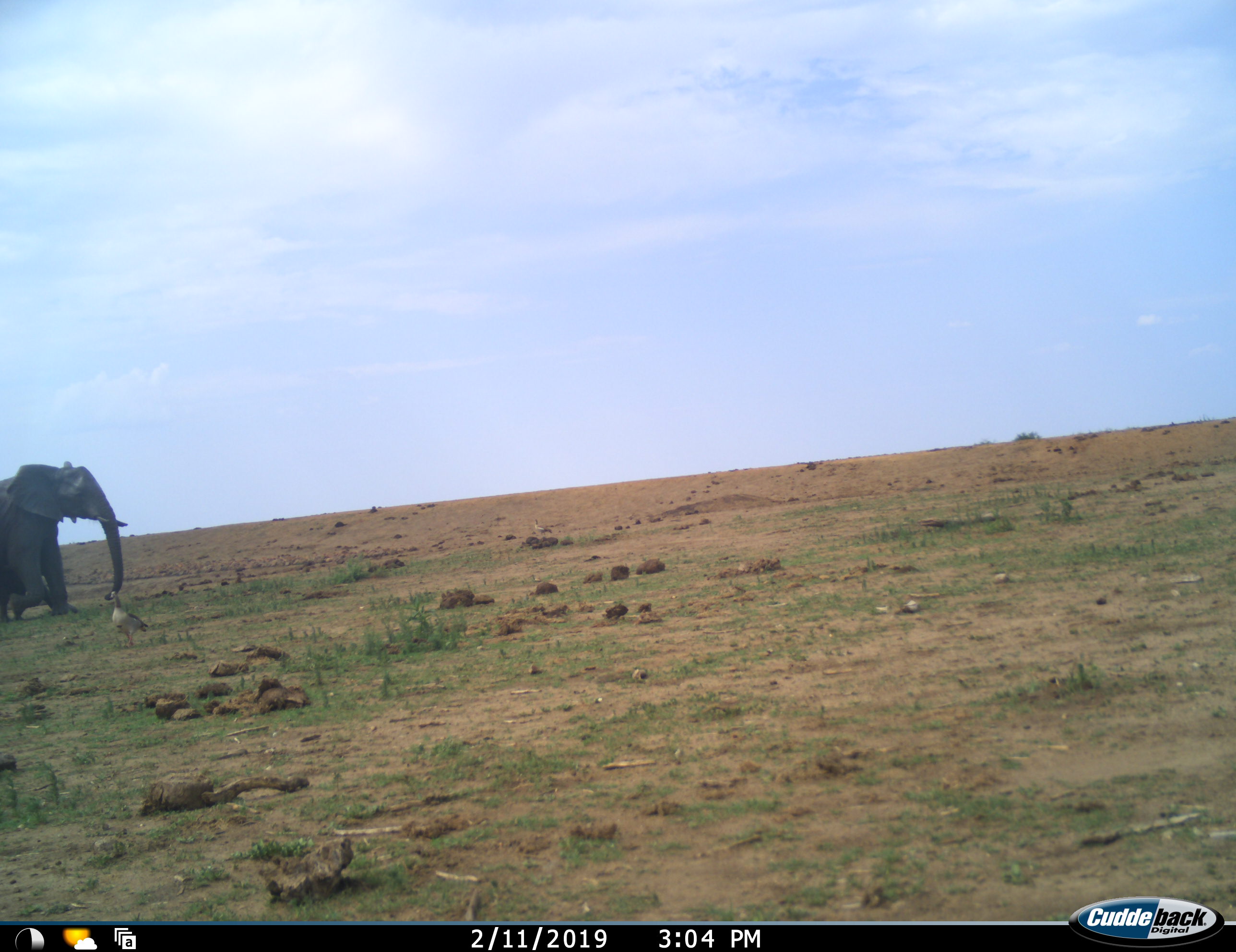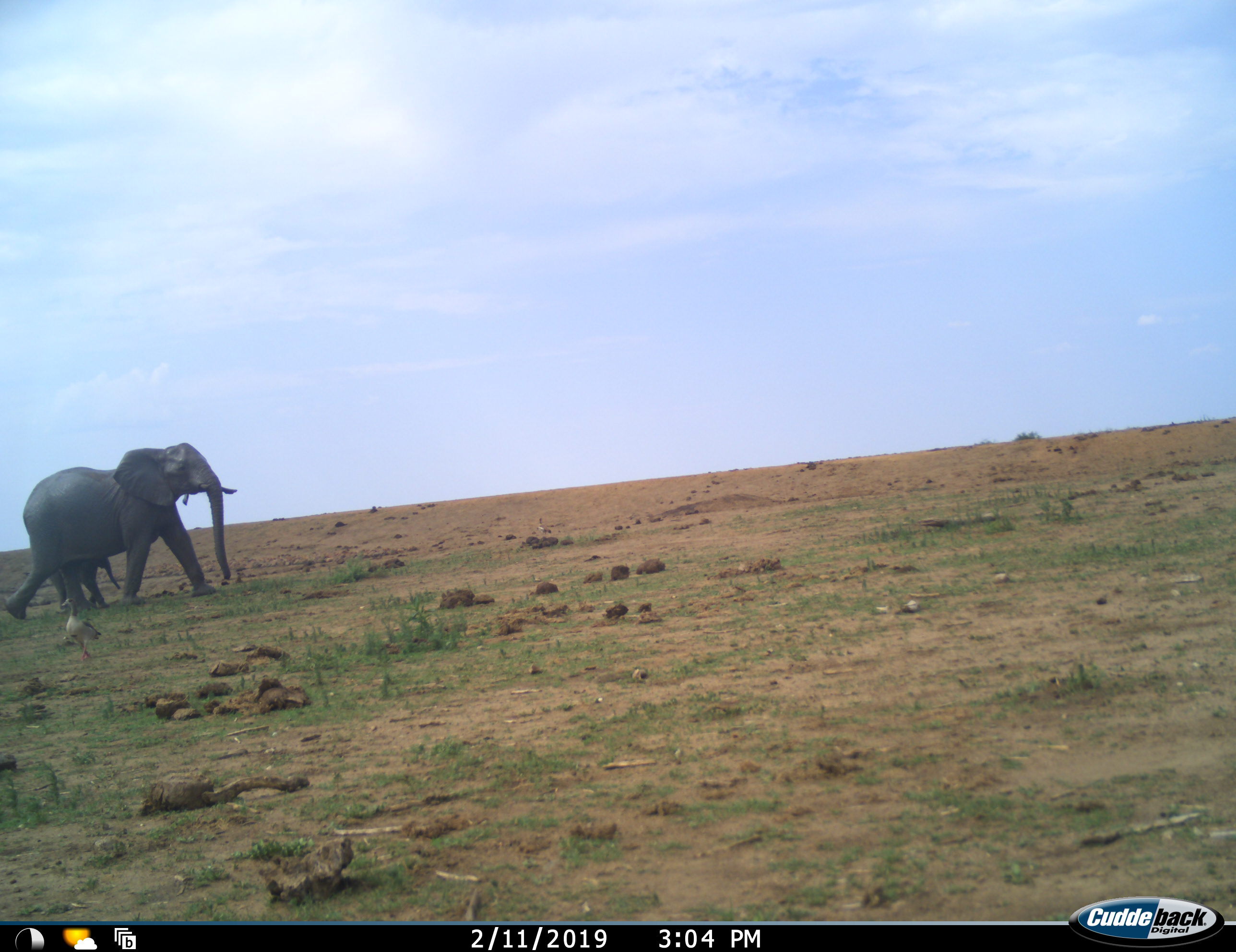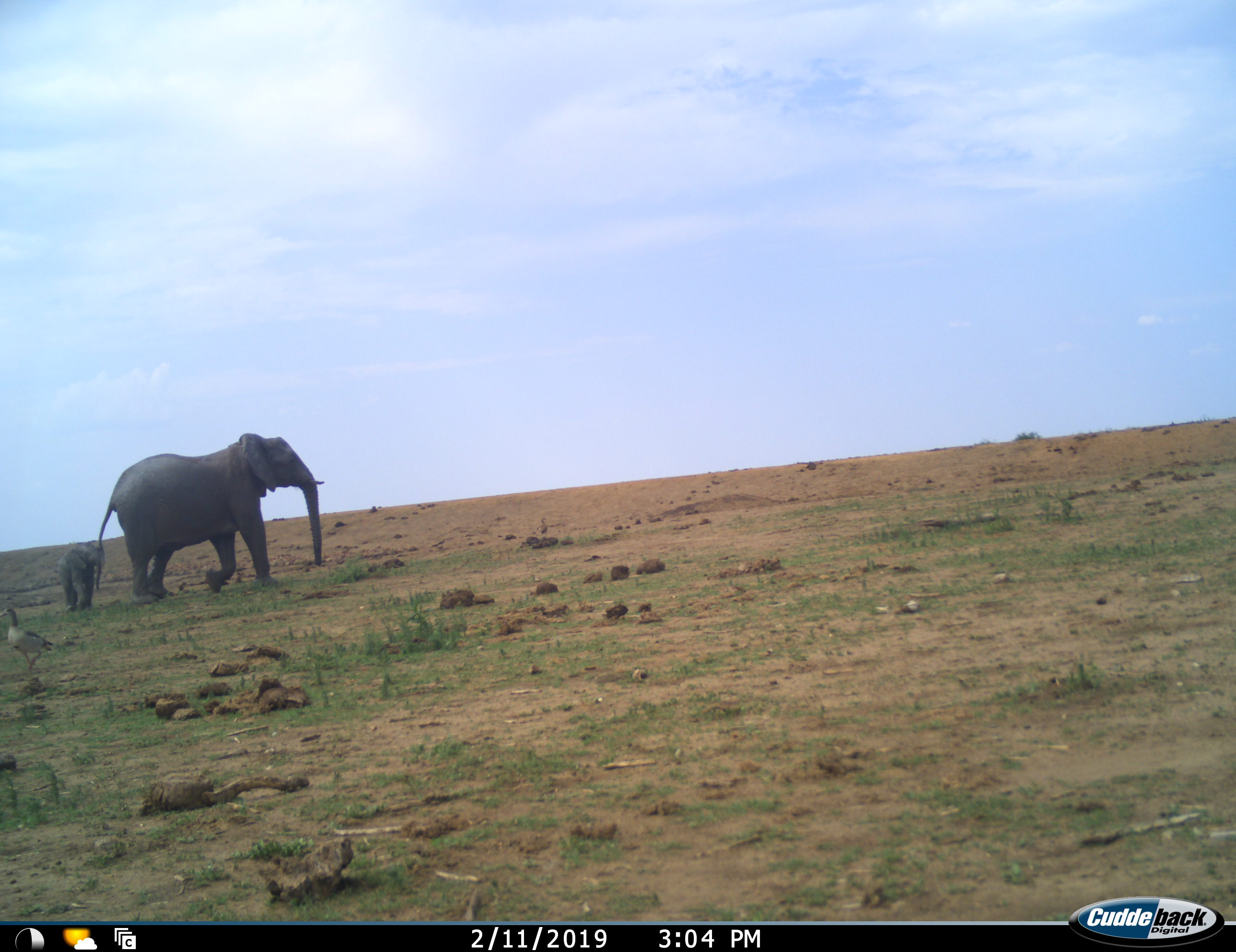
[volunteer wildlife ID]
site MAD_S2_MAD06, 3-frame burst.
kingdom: Animalia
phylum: Chordata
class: Mammalia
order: Proboscidea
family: Elephantidae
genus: Loxodonta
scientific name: Loxodonta africana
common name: african bush elephant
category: elephant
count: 2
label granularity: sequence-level